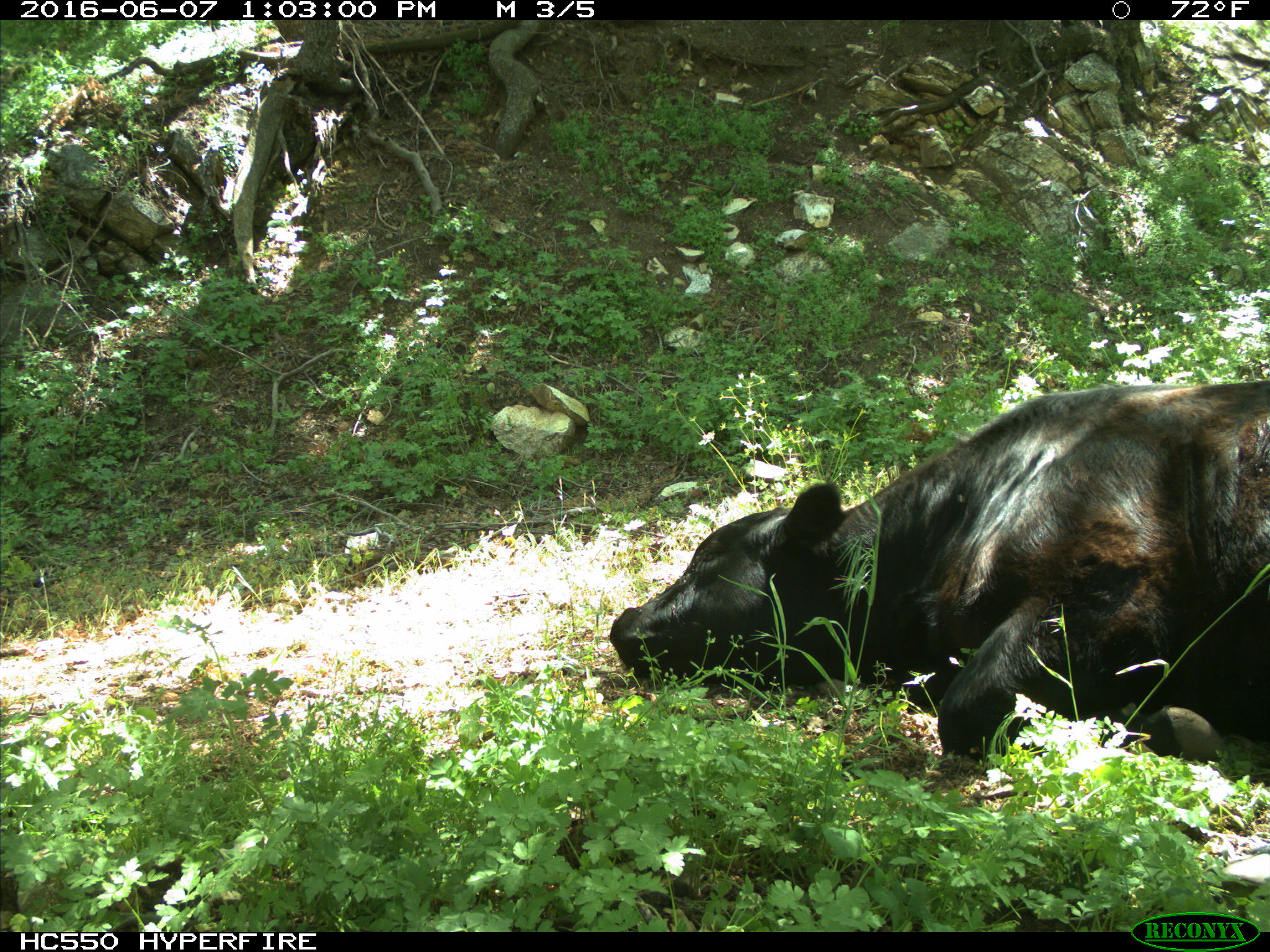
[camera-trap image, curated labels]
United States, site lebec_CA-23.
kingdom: Animalia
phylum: Chordata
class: Mammalia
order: Artiodactyla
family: Bovidae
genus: Bos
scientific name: Bos taurus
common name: domestic cow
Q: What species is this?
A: Bos taurus (domestic cow).